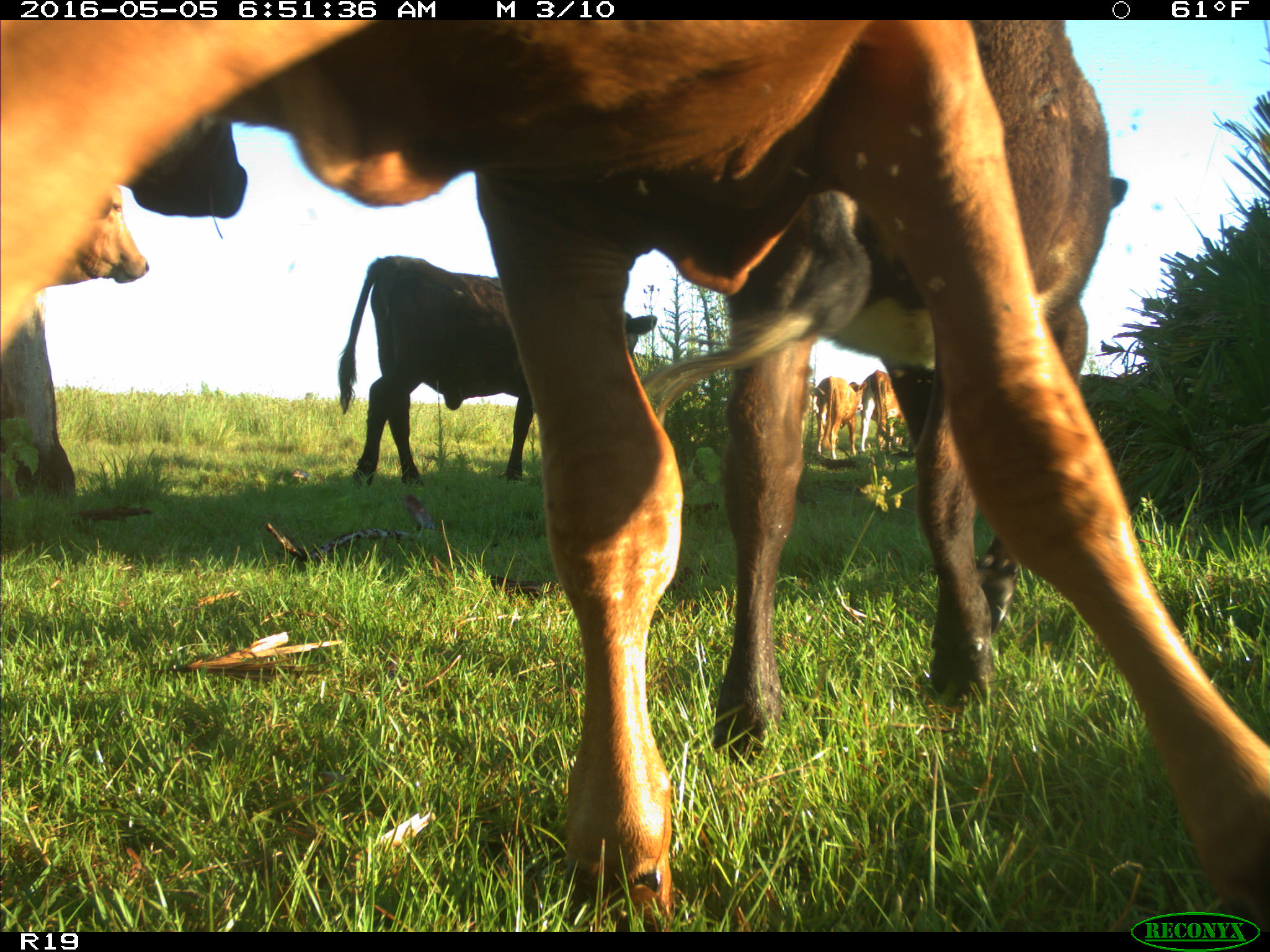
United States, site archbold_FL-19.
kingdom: Animalia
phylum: Chordata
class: Mammalia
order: Artiodactyla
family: Bovidae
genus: Bos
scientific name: Bos taurus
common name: domestic cow